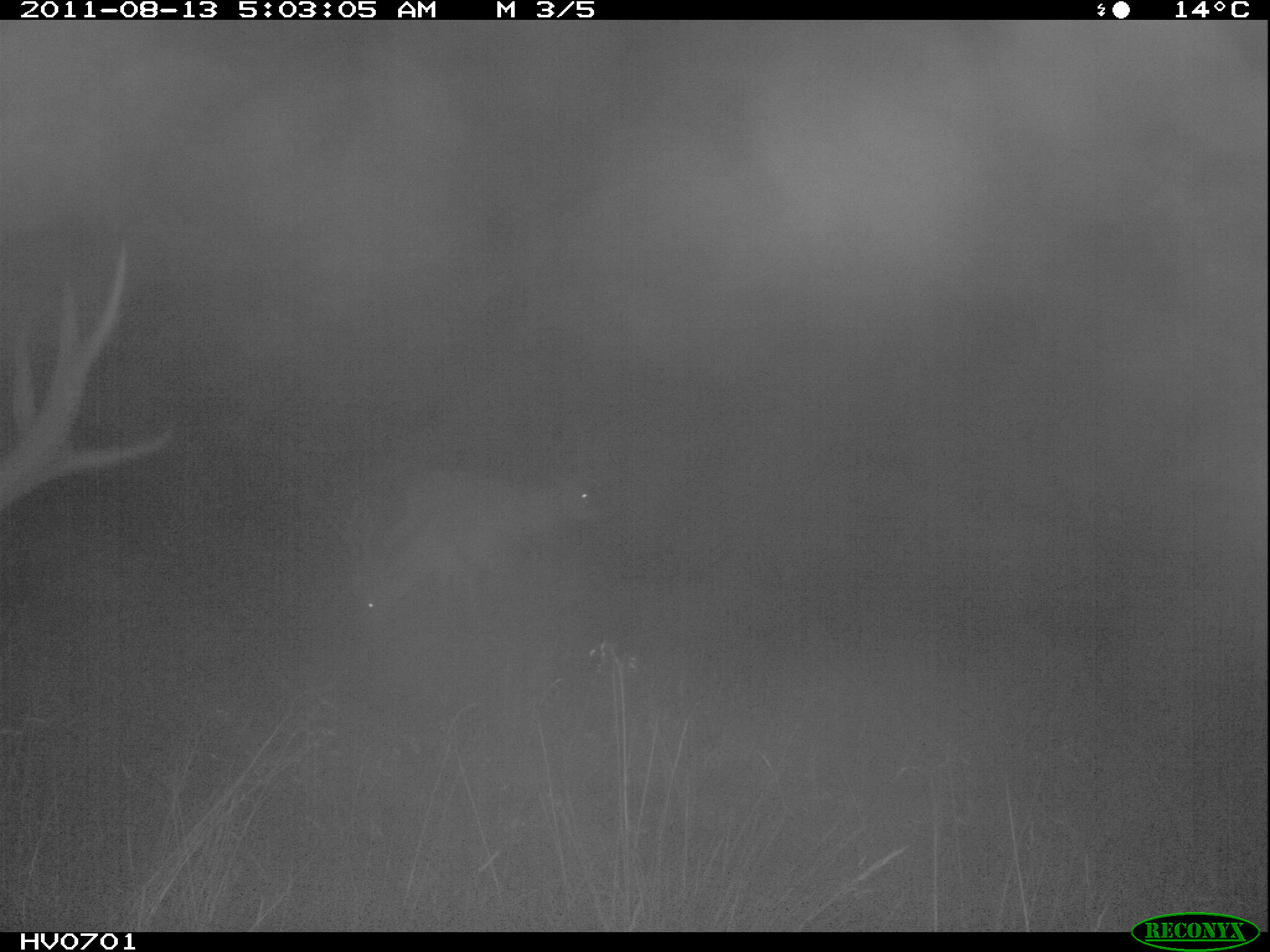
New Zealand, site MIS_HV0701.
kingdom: Animalia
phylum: Chordata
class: Mammalia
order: Artiodactyla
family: Cervidae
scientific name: Cervidae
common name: deer